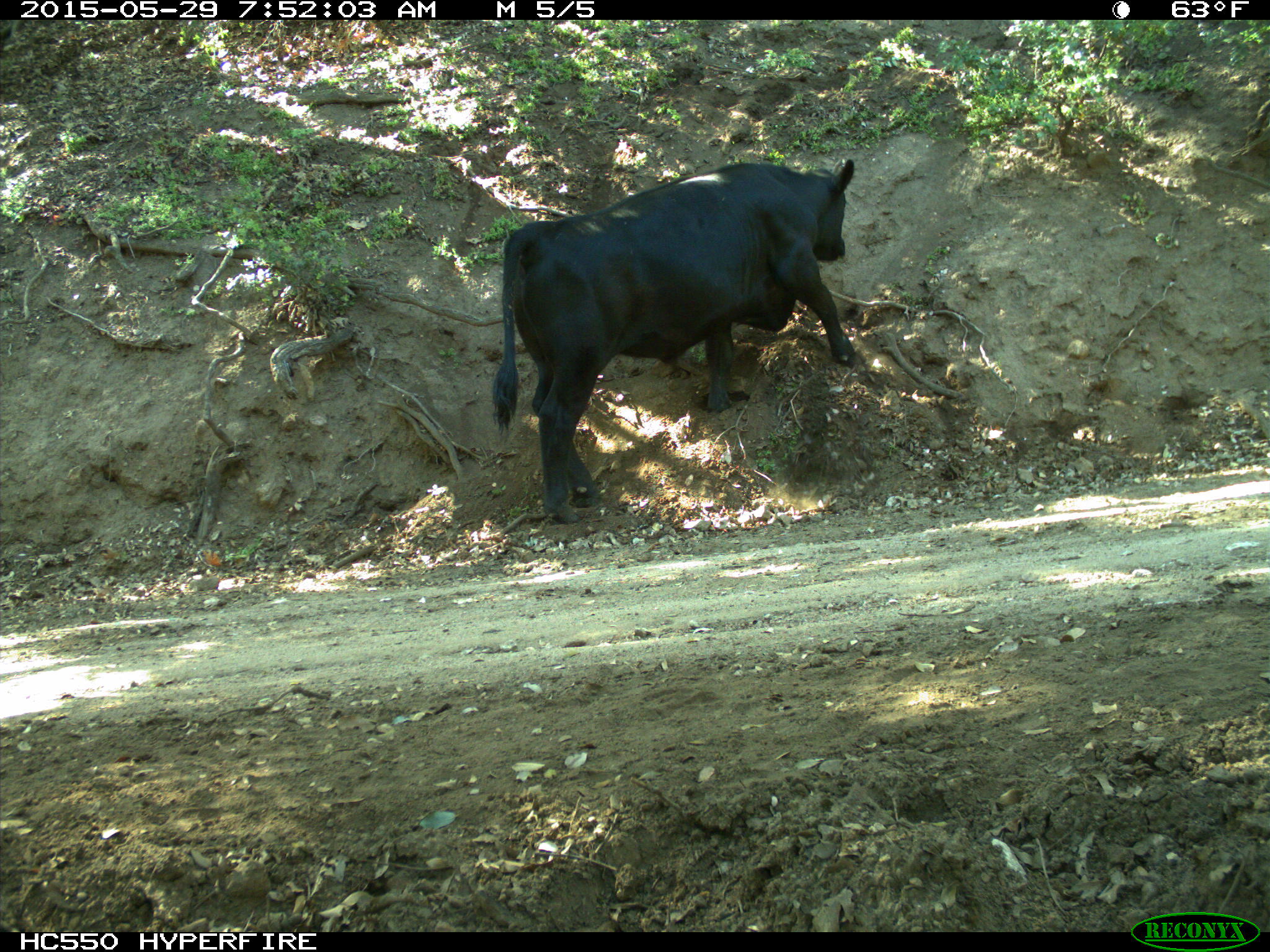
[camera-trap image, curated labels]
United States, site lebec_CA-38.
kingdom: Animalia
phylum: Chordata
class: Mammalia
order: Artiodactyla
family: Bovidae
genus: Bos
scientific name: Bos taurus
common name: domestic cow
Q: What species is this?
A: Bos taurus (domestic cow).